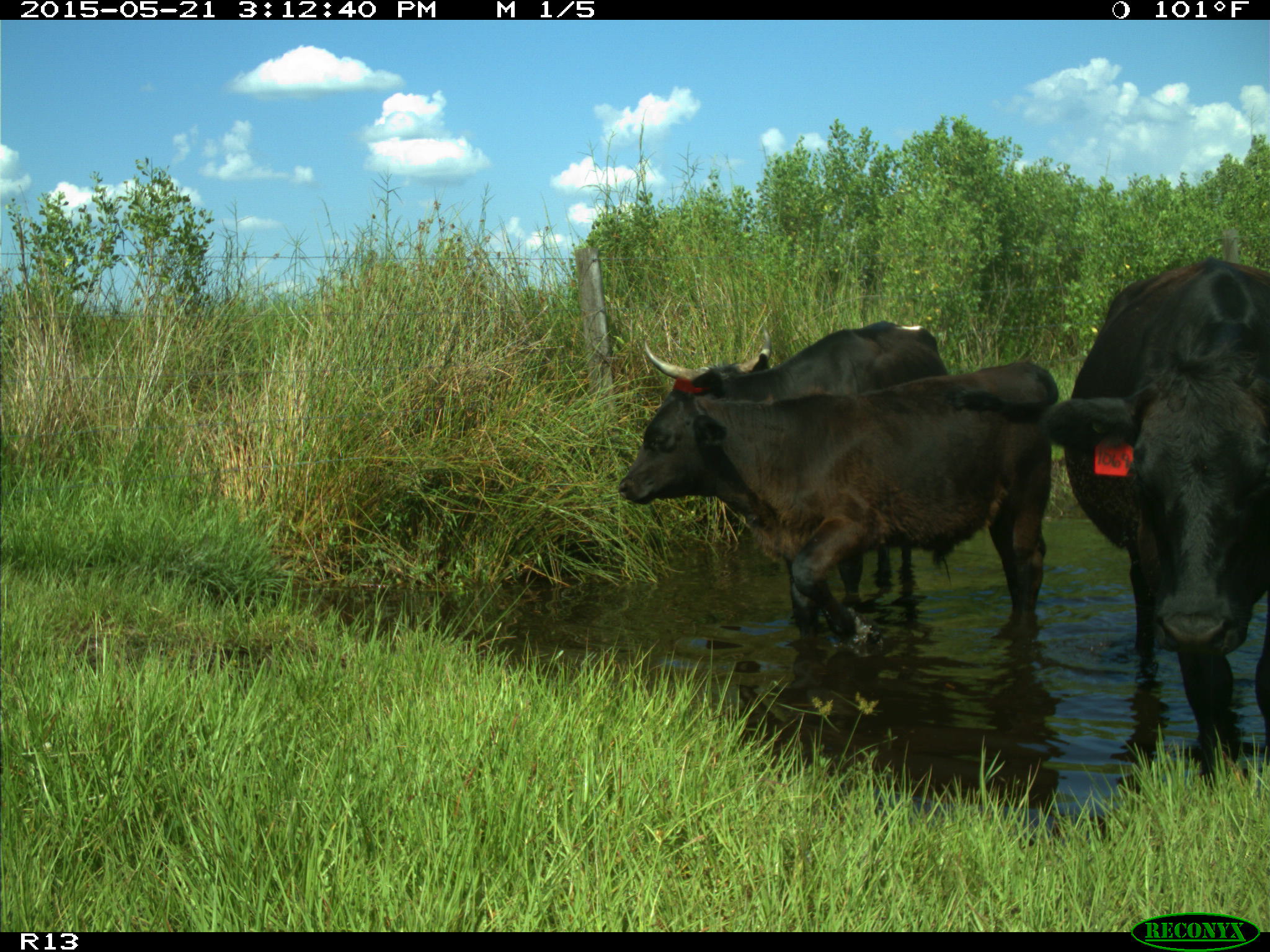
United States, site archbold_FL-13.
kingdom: Animalia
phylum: Chordata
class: Mammalia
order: Artiodactyla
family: Bovidae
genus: Bos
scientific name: Bos taurus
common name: domestic cow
Bos taurus (domestic cow).